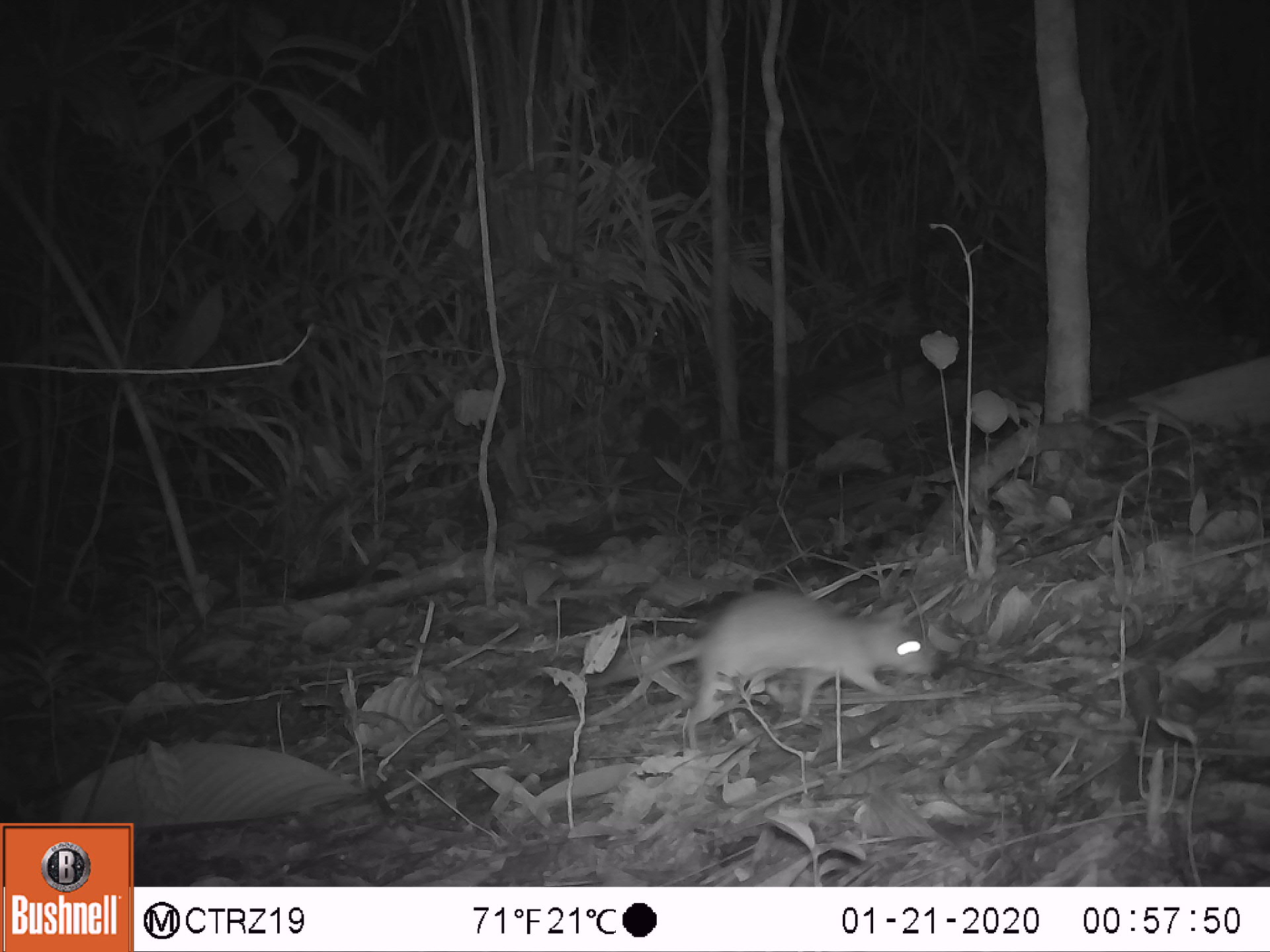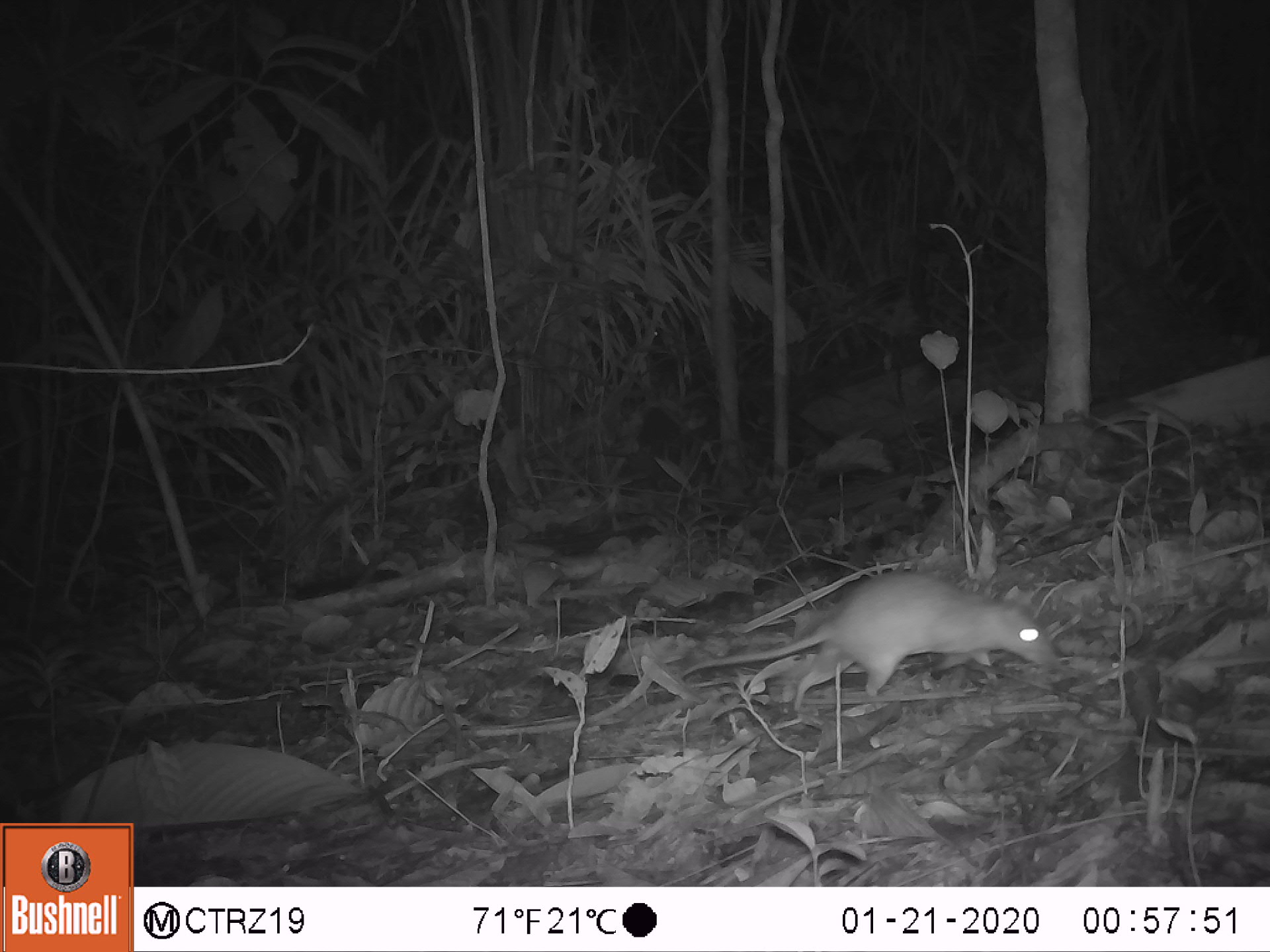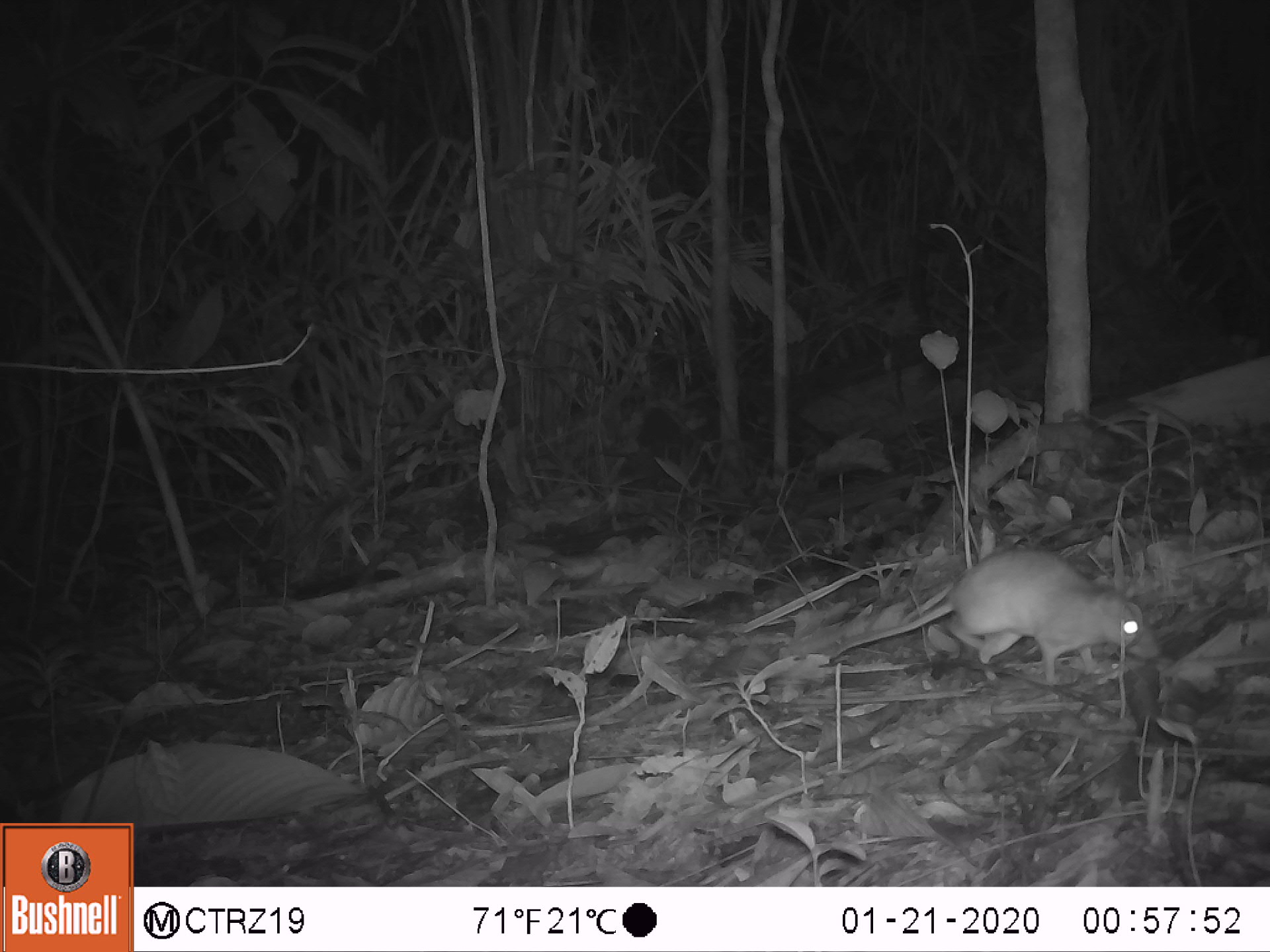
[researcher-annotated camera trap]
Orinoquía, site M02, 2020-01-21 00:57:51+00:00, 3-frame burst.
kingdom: Animalia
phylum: Chordata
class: Mammalia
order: Rodentia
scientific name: Rodentia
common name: rodent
Rodent (Rodentia).